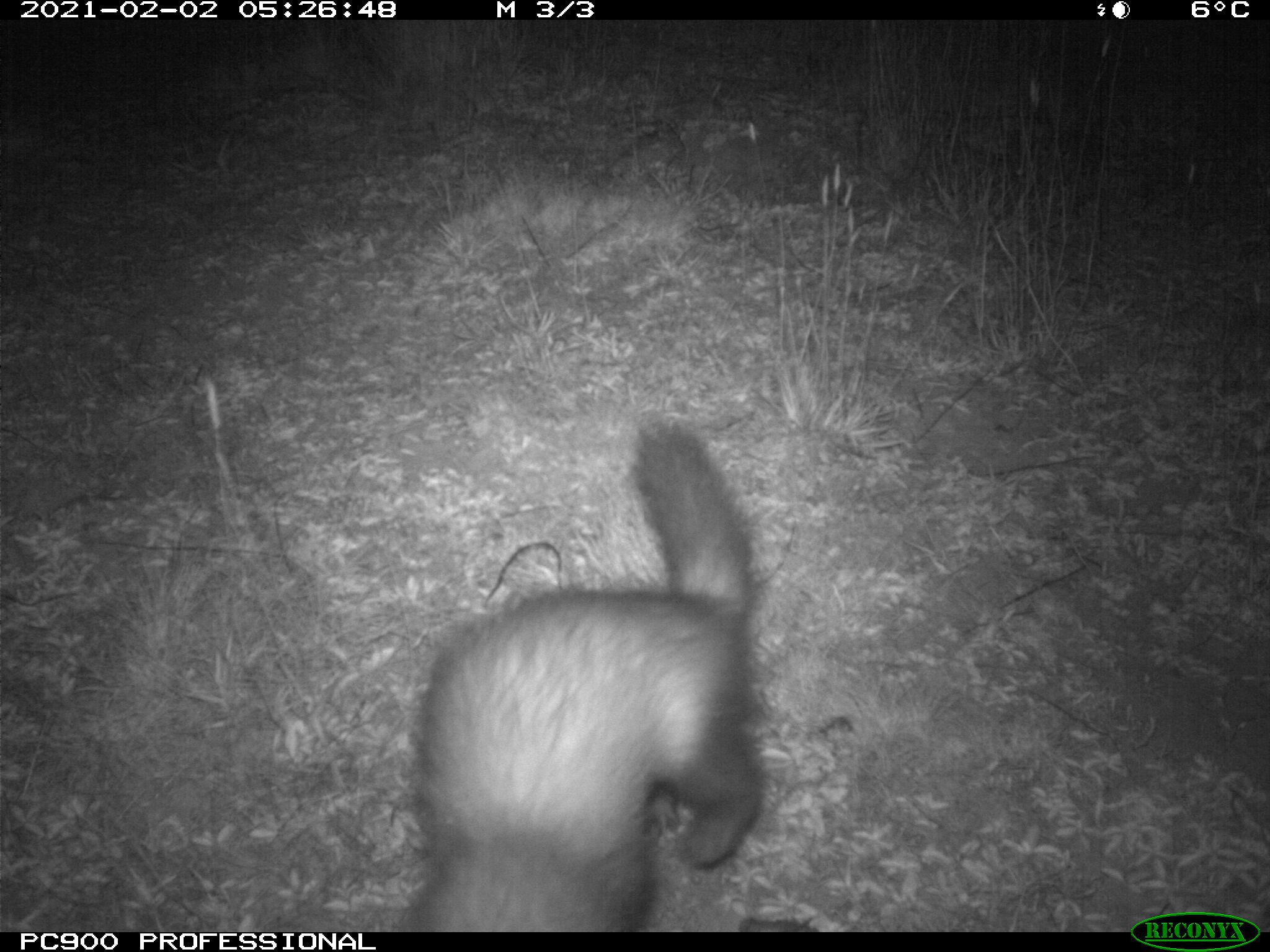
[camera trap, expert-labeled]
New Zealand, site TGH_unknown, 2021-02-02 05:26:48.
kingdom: Animalia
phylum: Chordata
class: Mammalia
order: Carnivora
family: Mustelidae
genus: Mustela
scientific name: Mustela furo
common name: ferret